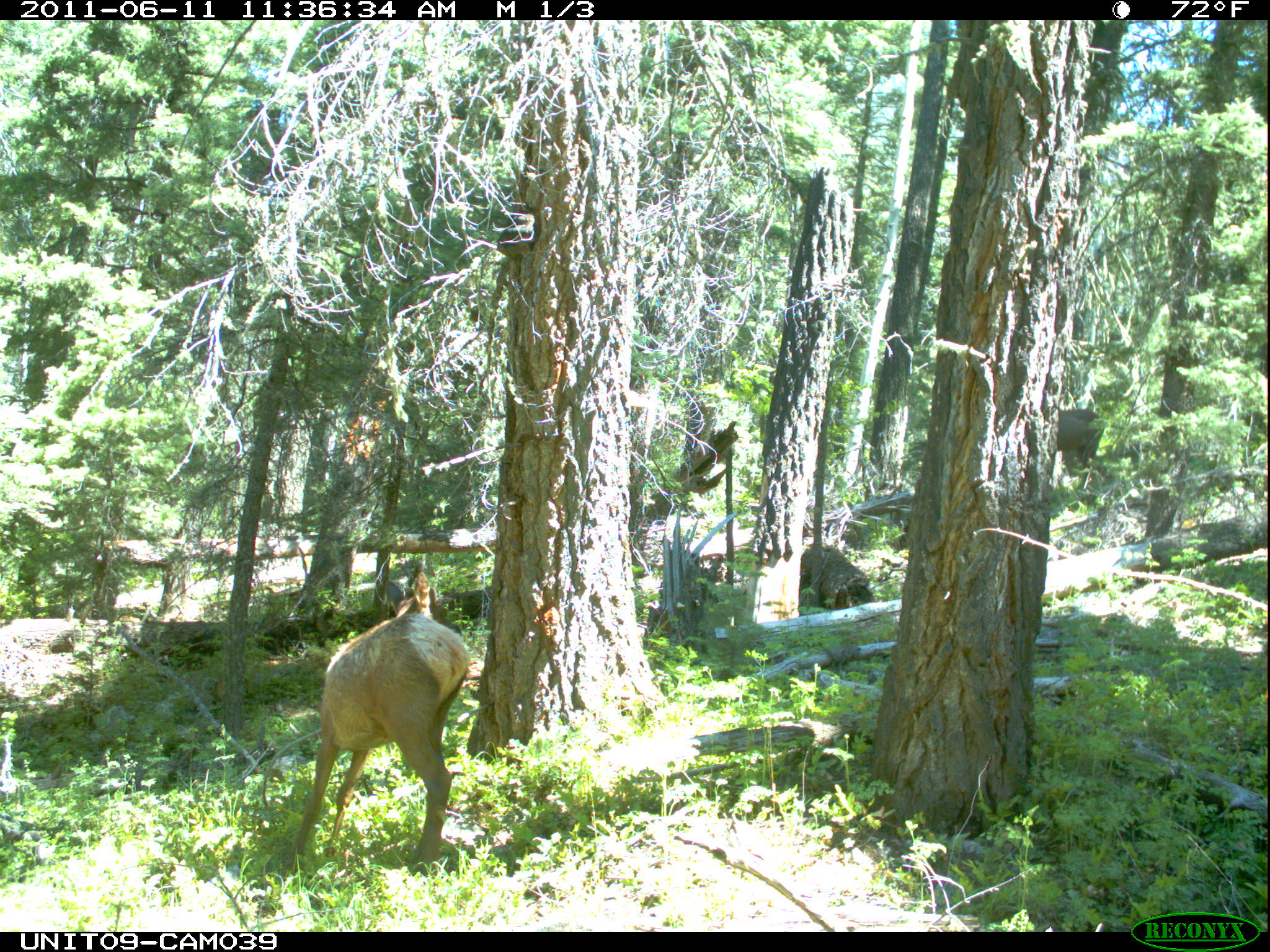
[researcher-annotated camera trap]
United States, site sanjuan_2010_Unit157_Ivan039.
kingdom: Animalia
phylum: Chordata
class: Mammalia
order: Artiodactyla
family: Cervidae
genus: Cervus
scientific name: Cervus elaphus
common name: red deer